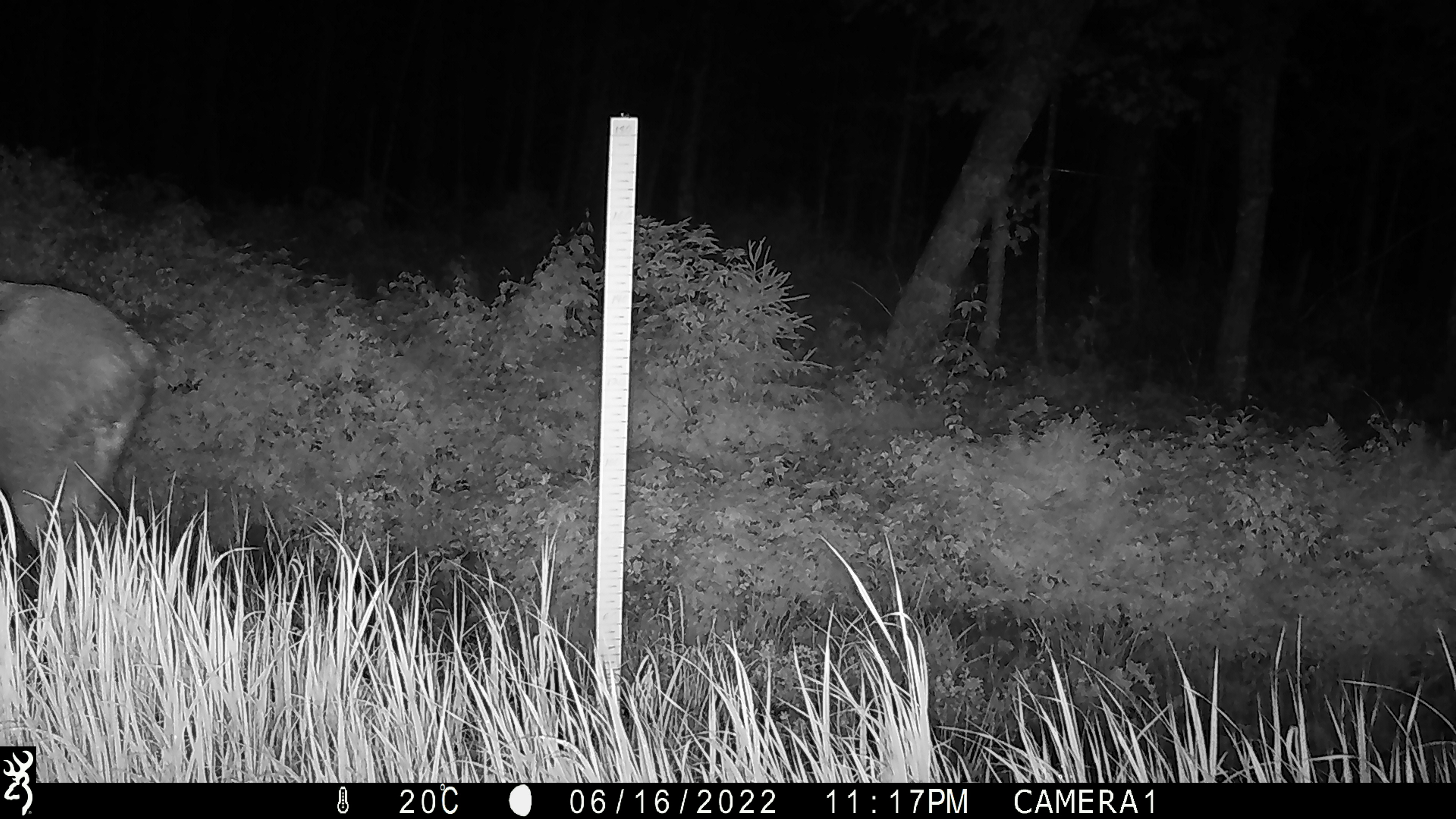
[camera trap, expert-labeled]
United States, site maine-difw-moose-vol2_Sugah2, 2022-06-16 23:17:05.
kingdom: Animalia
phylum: Chordata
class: Mammalia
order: Artiodactyla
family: Cervidae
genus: Alces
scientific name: Alces alces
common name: moose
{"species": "moose (Alces alces)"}